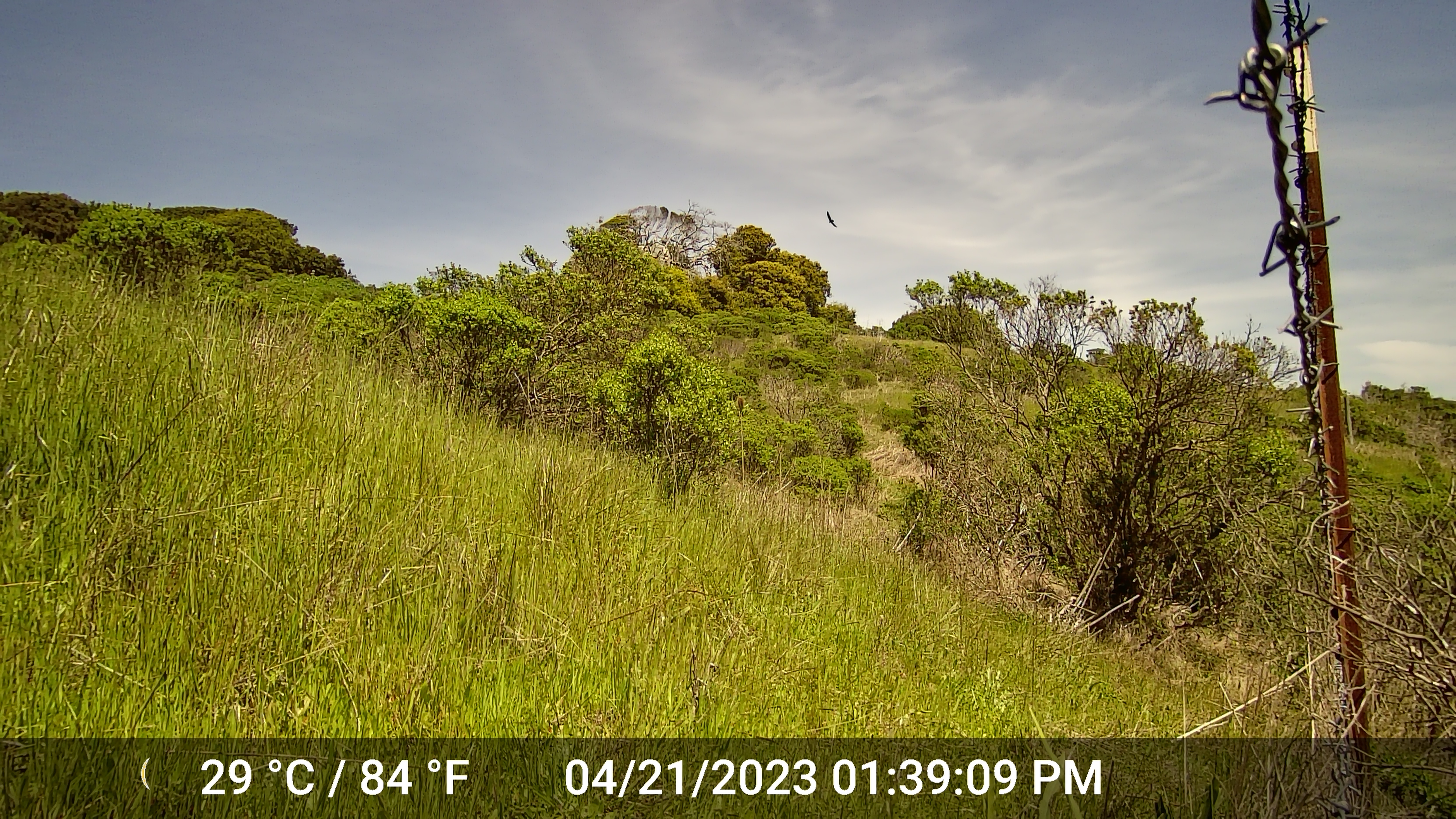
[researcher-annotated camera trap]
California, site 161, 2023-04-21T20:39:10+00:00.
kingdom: Animalia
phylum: Chordata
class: Aves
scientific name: Aves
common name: bird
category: unknown bird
Unknown bird (bird) (Aves).